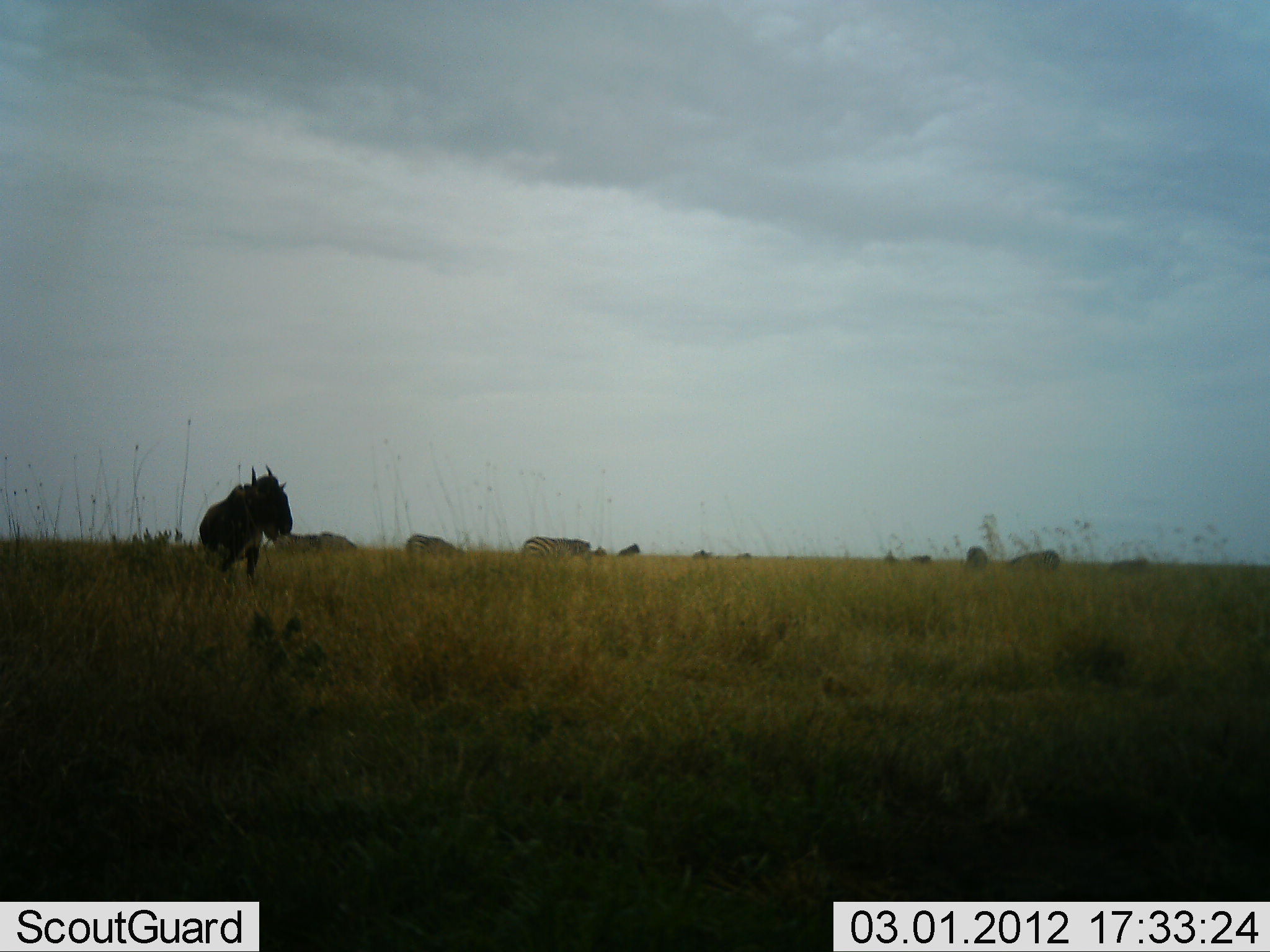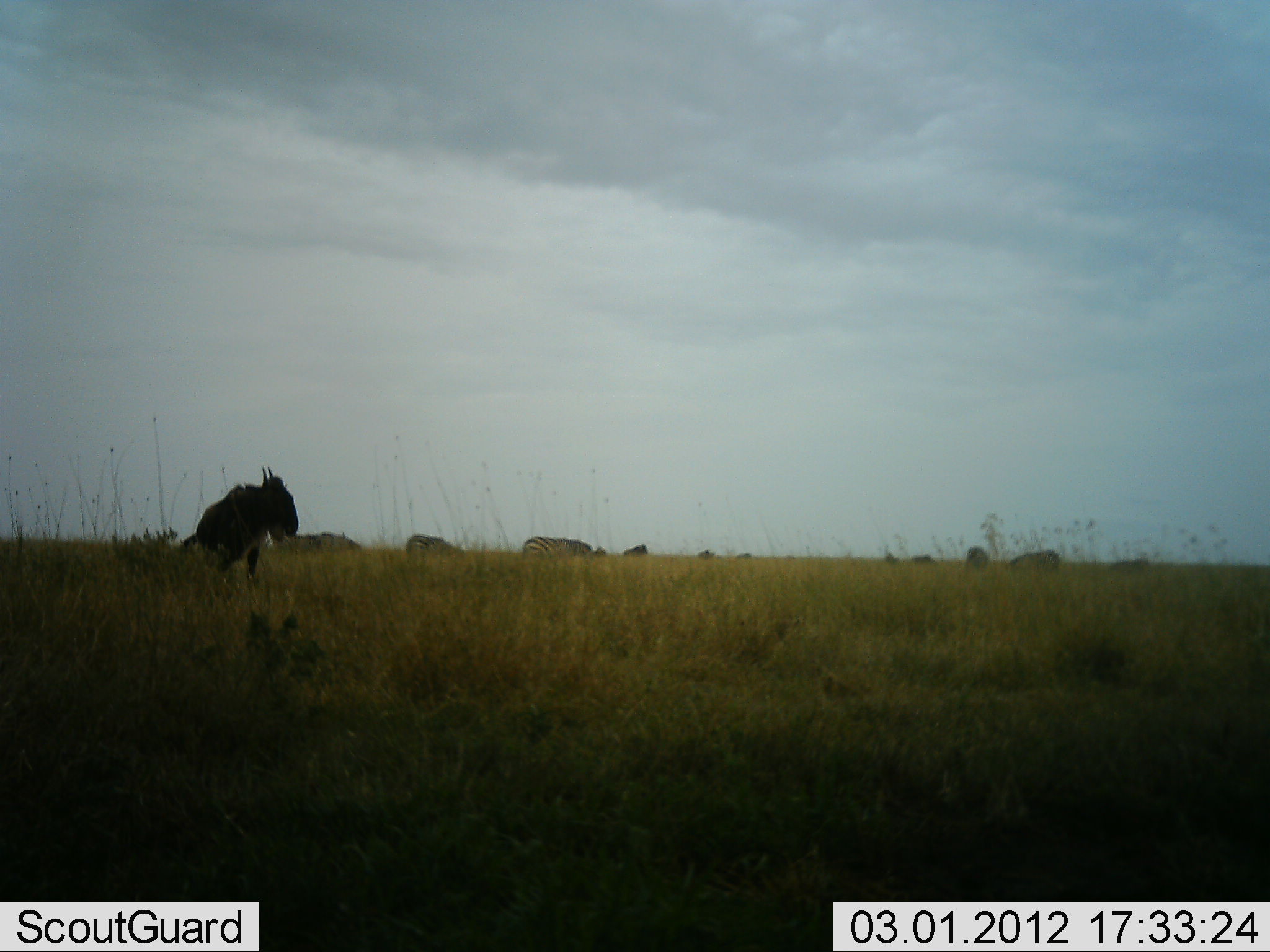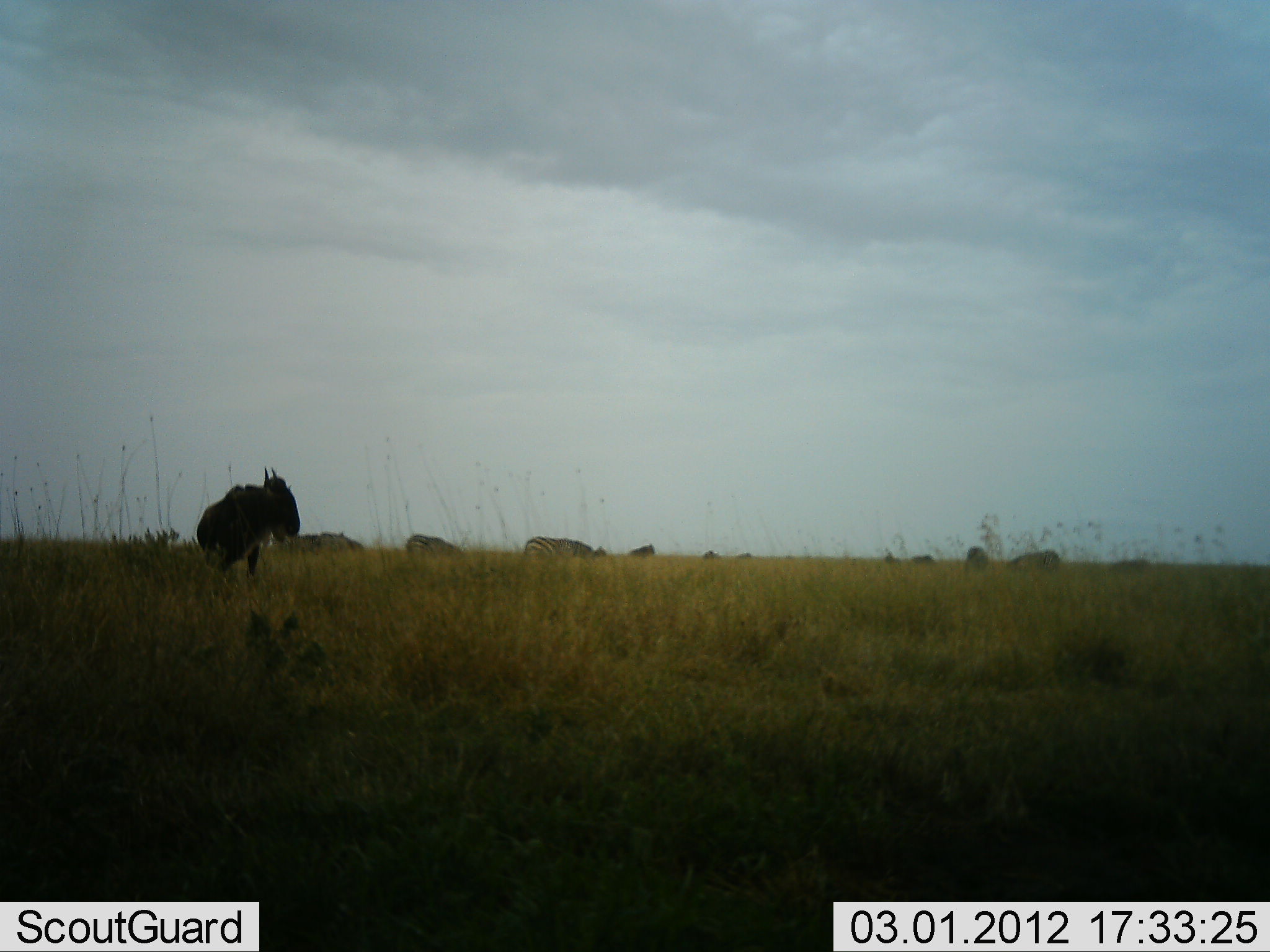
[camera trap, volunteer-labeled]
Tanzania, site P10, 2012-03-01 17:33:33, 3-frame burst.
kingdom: Animalia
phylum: Chordata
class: Mammalia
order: Artiodactyla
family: Bovidae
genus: Connochaetes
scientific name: Connochaetes taurinus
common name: blue wildebeest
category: wildebeest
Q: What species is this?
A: Wildebeest (blue wildebeest) (Connochaetes taurinus).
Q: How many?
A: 5.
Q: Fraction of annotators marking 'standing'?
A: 77%.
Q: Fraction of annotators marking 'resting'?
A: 9%.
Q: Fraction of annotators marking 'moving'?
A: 27%.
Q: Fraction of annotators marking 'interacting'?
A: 0%.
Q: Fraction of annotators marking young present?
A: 0%.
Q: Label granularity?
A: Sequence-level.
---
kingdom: Animalia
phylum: Chordata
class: Mammalia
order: Perissodactyla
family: Equidae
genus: Equus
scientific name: Equus quagga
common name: plains zebra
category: zebra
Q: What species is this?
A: Zebra (plains zebra) (Equus quagga).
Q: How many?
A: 3.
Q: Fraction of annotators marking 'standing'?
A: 33%.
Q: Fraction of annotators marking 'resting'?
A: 0%.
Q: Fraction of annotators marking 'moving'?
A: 0%.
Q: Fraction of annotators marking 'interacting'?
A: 0%.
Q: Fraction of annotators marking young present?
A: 0%.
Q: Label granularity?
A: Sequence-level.